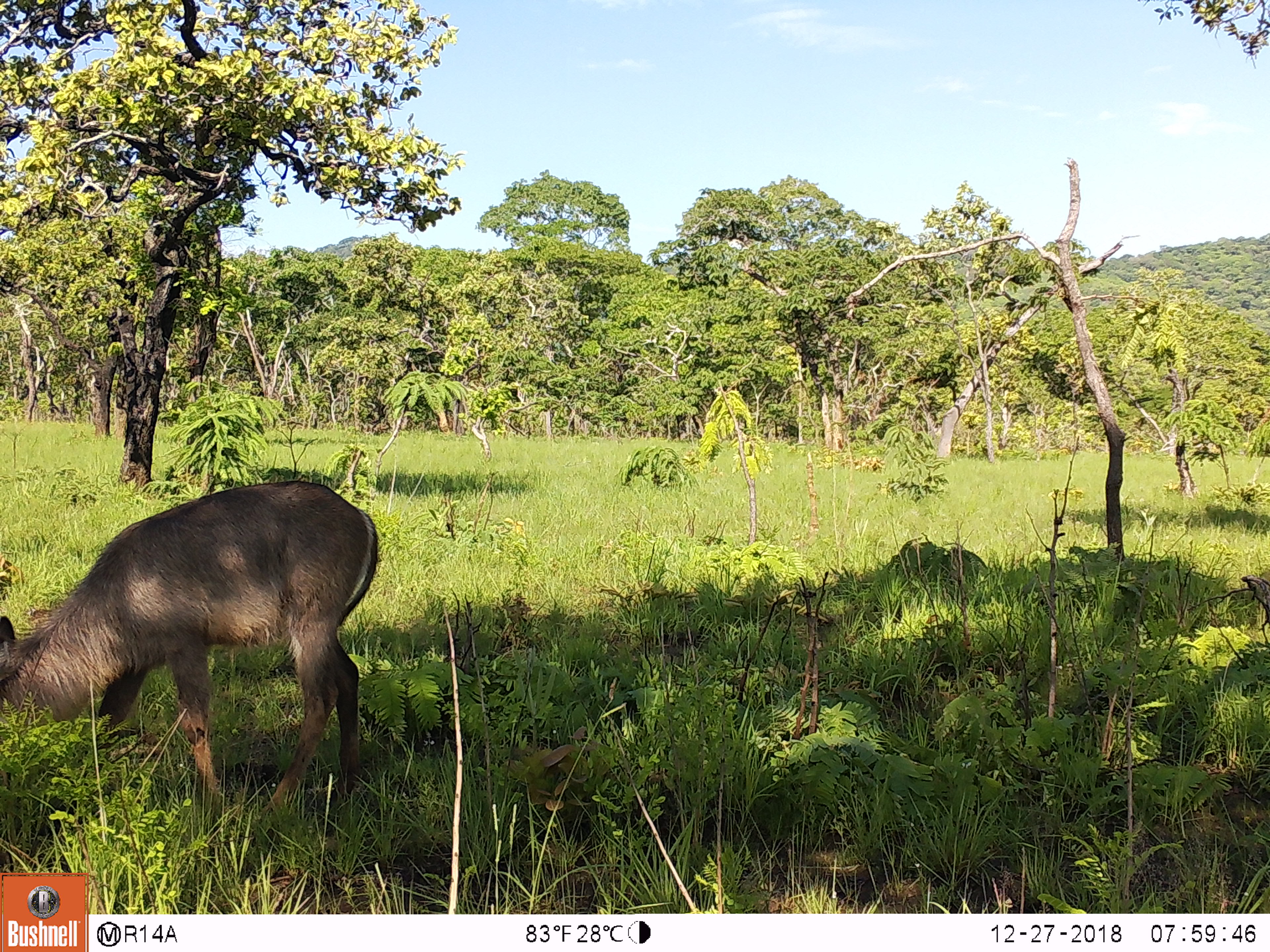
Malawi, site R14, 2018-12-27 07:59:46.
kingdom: Animalia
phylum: Chordata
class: Mammalia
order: Artiodactyla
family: Bovidae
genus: Kobus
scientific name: Kobus ellipsiprymnus ellipsiprymnus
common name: common waterbuck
Common waterbuck (Kobus ellipsiprymnus ellipsiprymnus), count 1.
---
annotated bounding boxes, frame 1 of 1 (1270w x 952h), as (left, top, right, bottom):
common waterbuck: (0, 468, 383, 819)